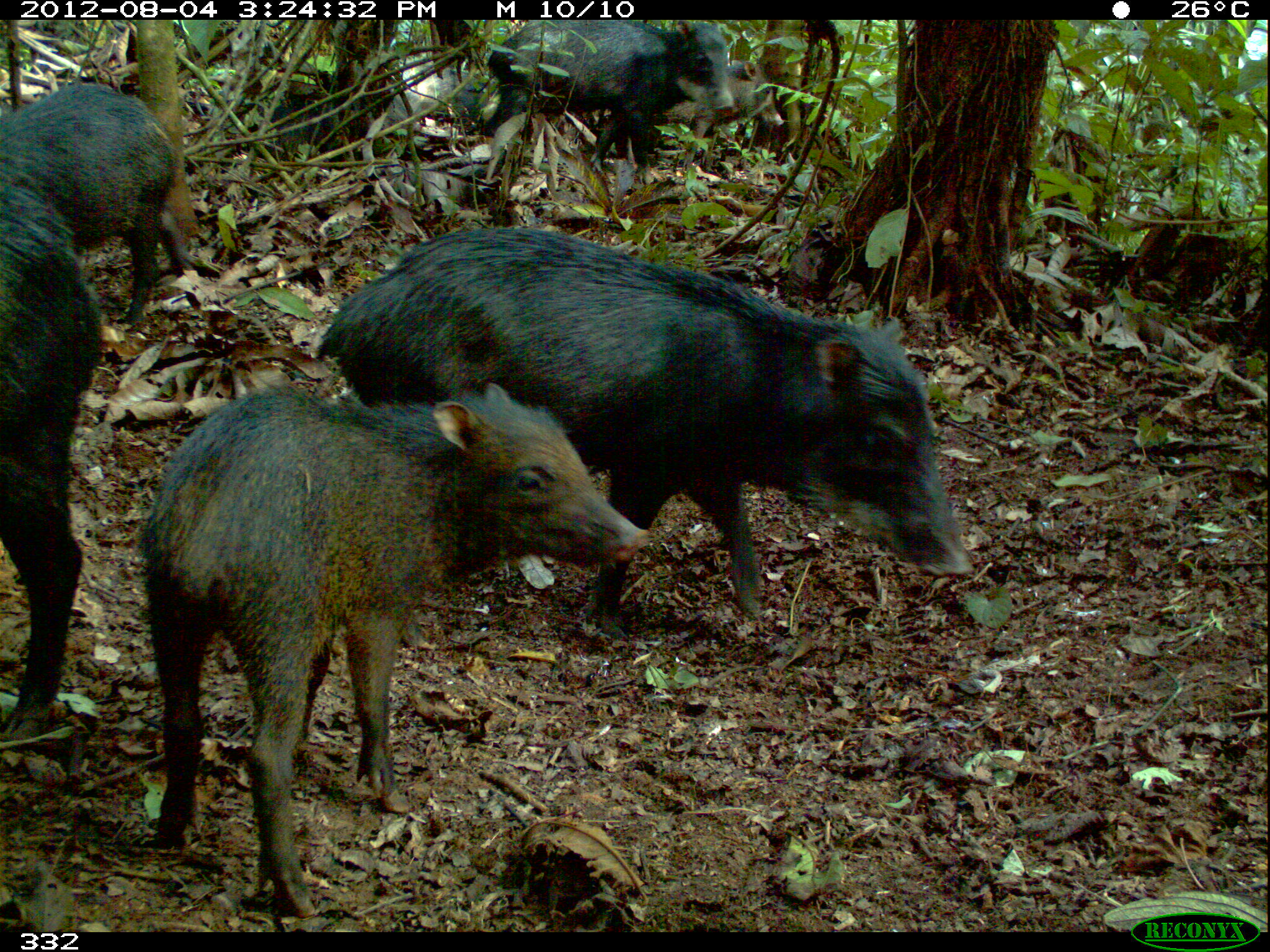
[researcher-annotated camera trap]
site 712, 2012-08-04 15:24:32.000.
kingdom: Animalia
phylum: Chordata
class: Mammalia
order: Artiodactyla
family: Tayassuidae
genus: Tayassu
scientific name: Tayassu pecari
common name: white-lipped peccary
Tayassu pecari (white-lipped peccary).